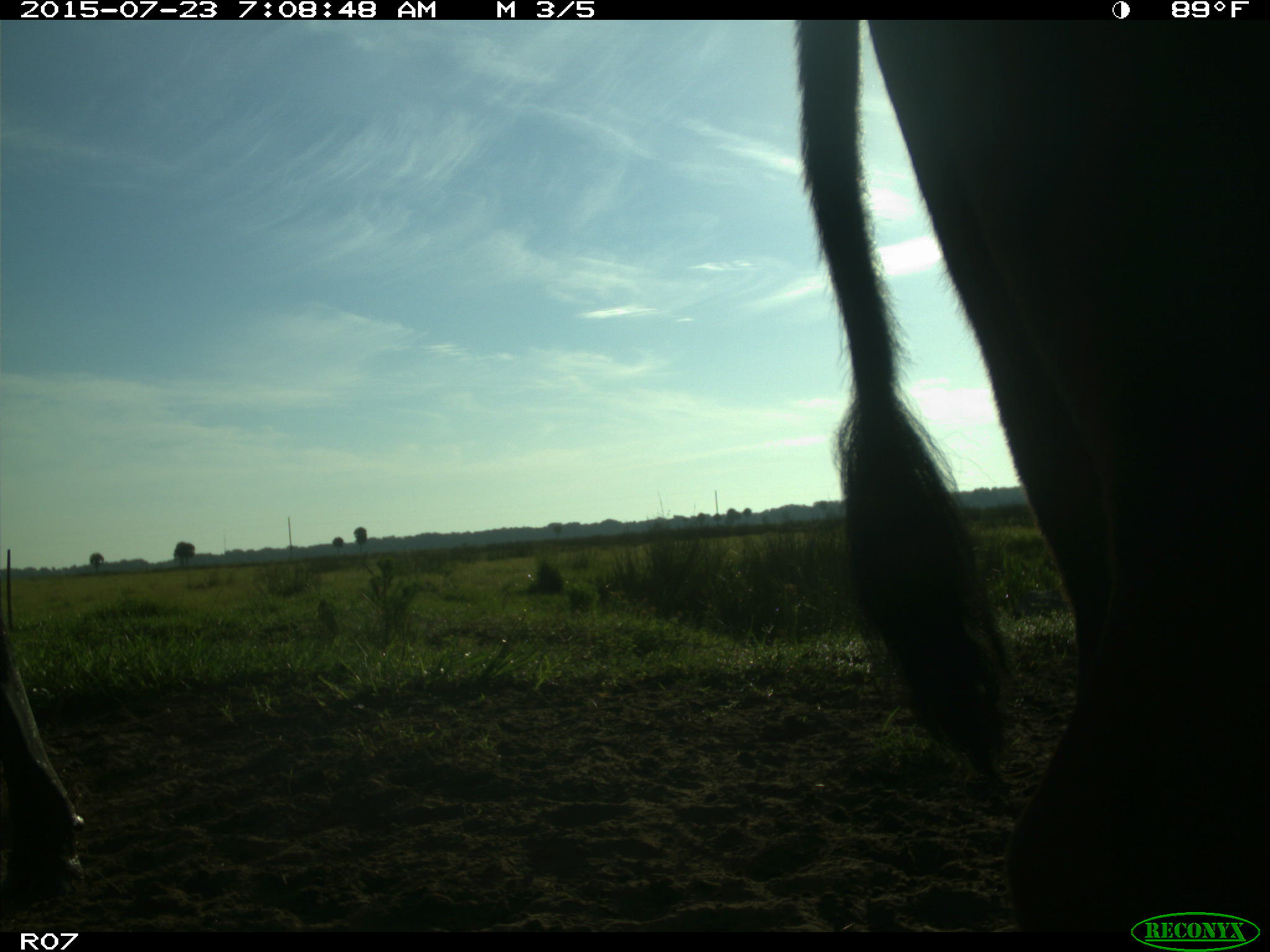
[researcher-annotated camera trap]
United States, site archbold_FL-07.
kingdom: Animalia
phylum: Chordata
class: Mammalia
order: Artiodactyla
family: Bovidae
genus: Bos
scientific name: Bos taurus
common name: domestic cow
Bos taurus (domestic cow).